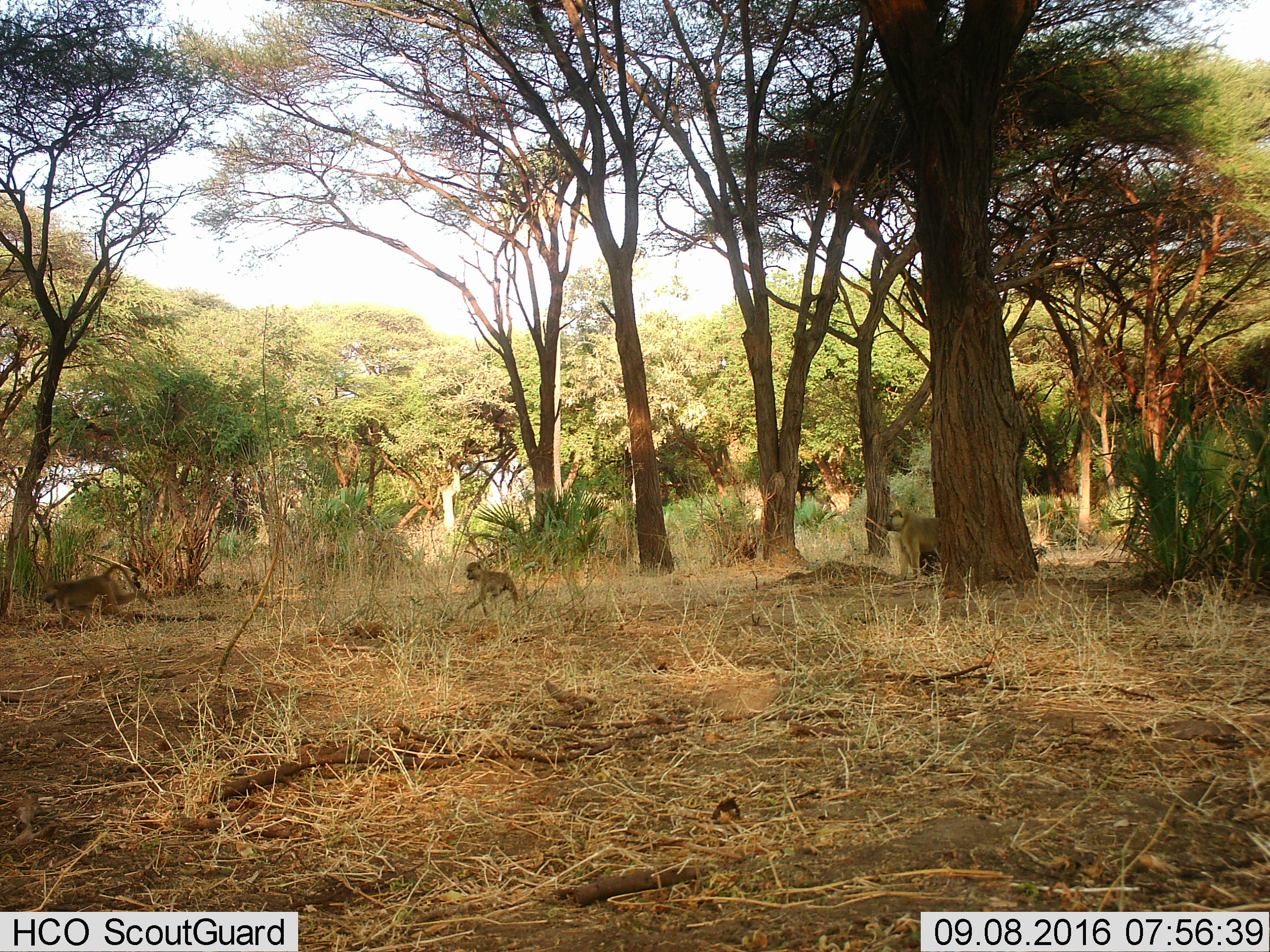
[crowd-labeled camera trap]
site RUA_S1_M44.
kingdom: Animalia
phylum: Chordata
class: Mammalia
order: Primates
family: Cercopithecidae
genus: Papio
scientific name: Papio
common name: baboon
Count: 3.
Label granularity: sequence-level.